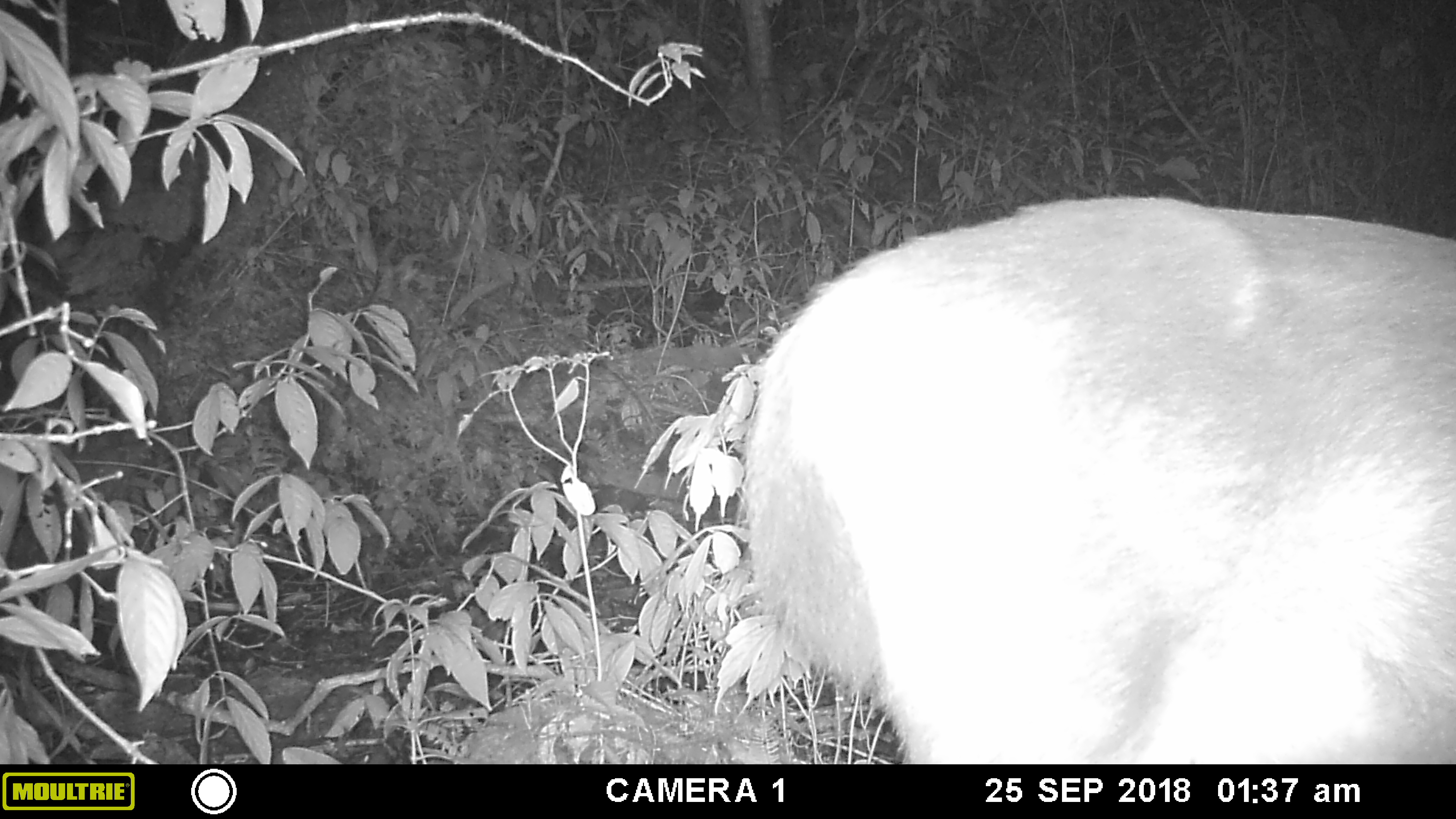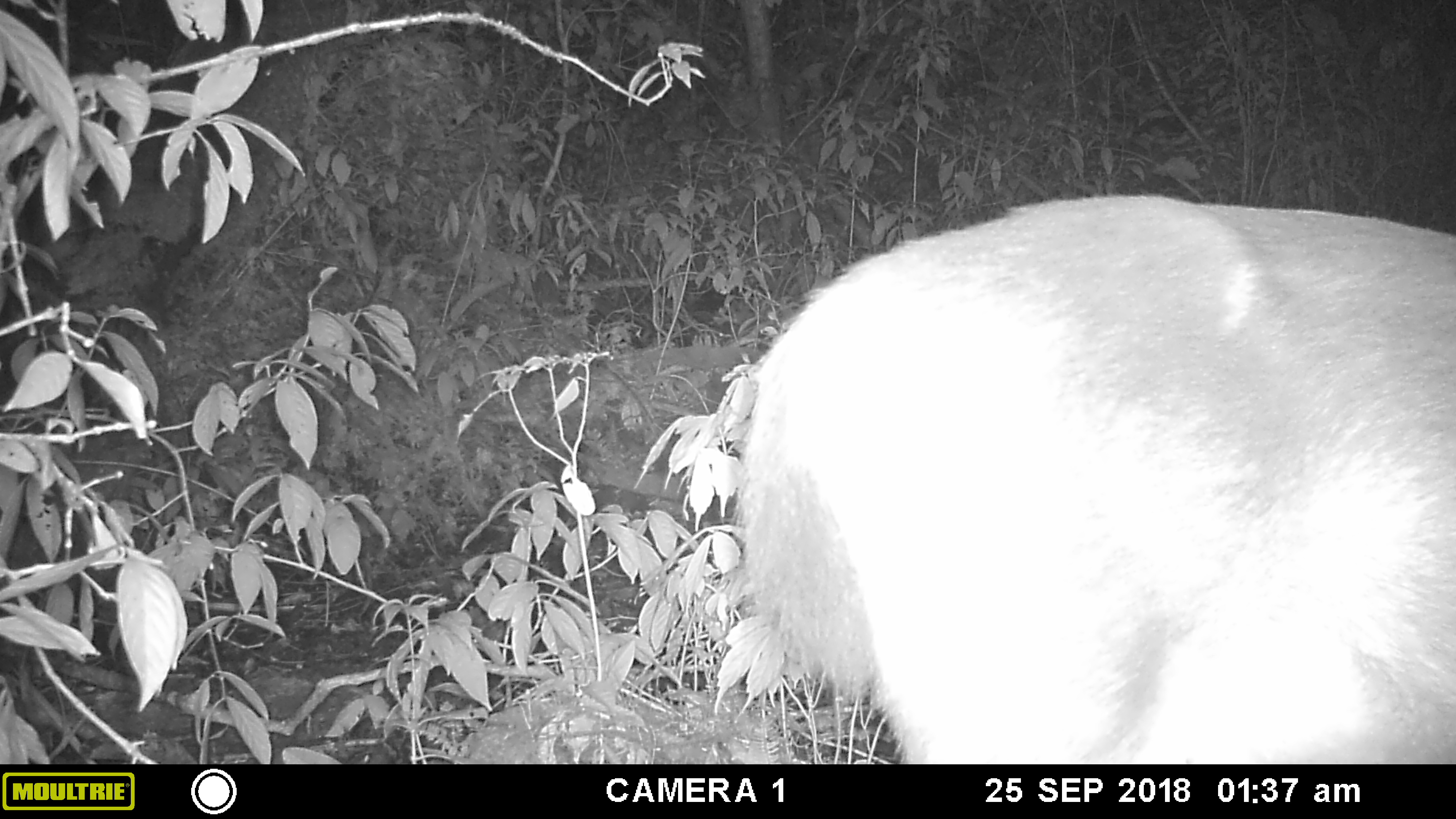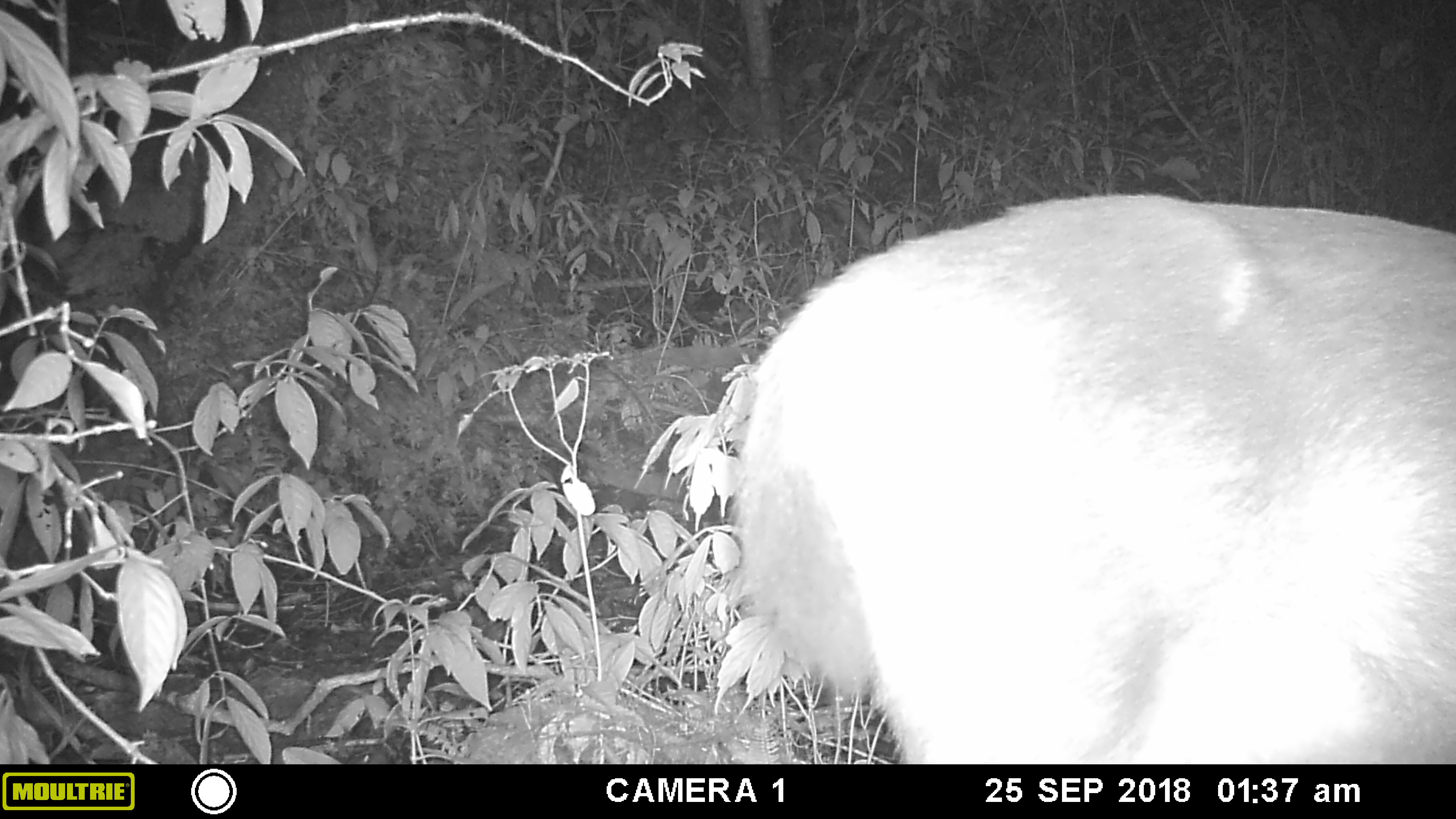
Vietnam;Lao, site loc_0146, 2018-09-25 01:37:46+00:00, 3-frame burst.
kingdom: Animalia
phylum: Chordata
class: Mammalia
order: Artiodactyla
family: Cervidae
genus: Rusa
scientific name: Rusa unicolor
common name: sambar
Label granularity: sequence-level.